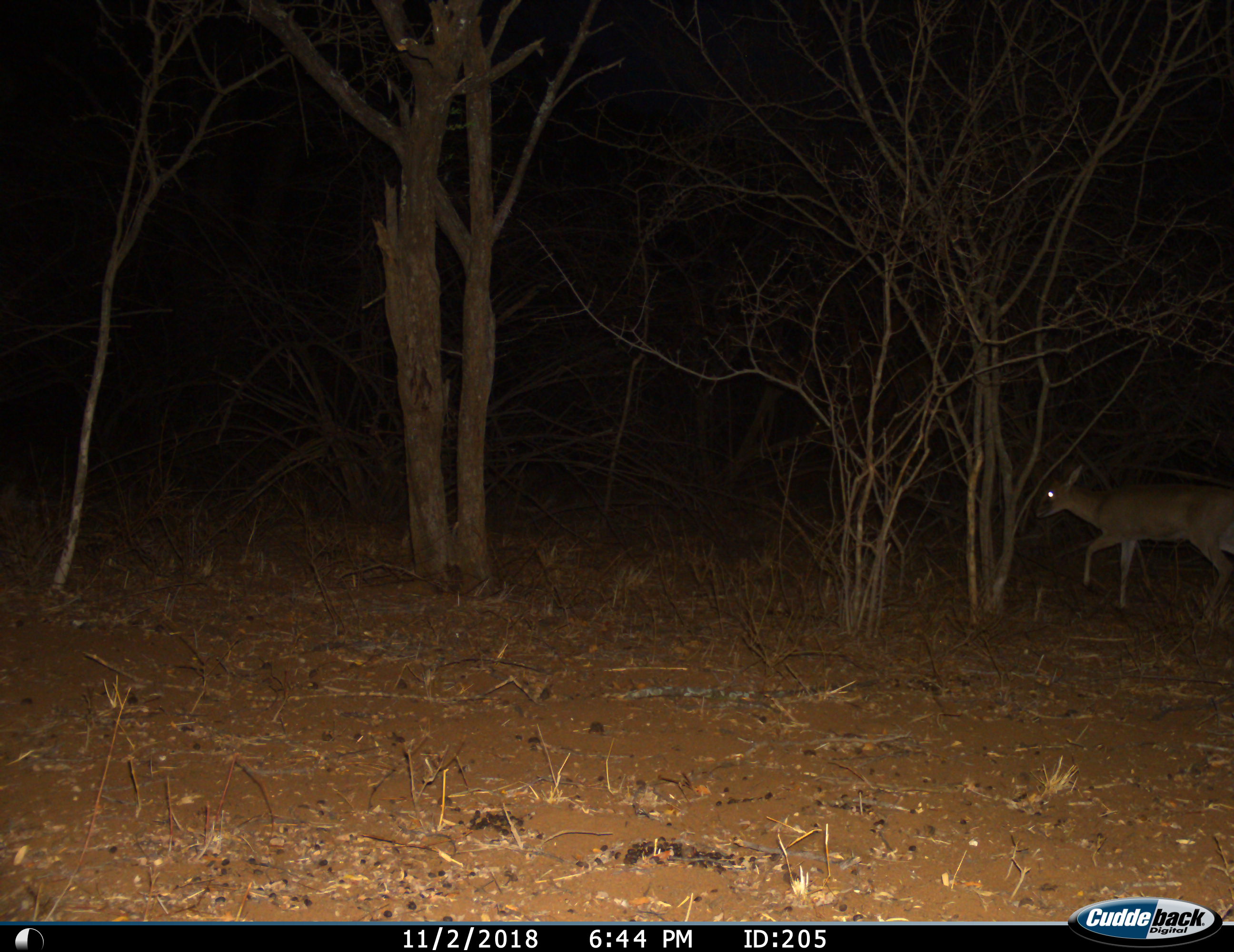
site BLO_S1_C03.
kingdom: Animalia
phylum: Chordata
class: Mammalia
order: Artiodactyla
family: Bovidae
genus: Sylvicapra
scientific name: Sylvicapra grimmia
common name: common duiker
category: duikercommongrey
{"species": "duikercommongrey (common duiker) (Sylvicapra grimmia)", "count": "1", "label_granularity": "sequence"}